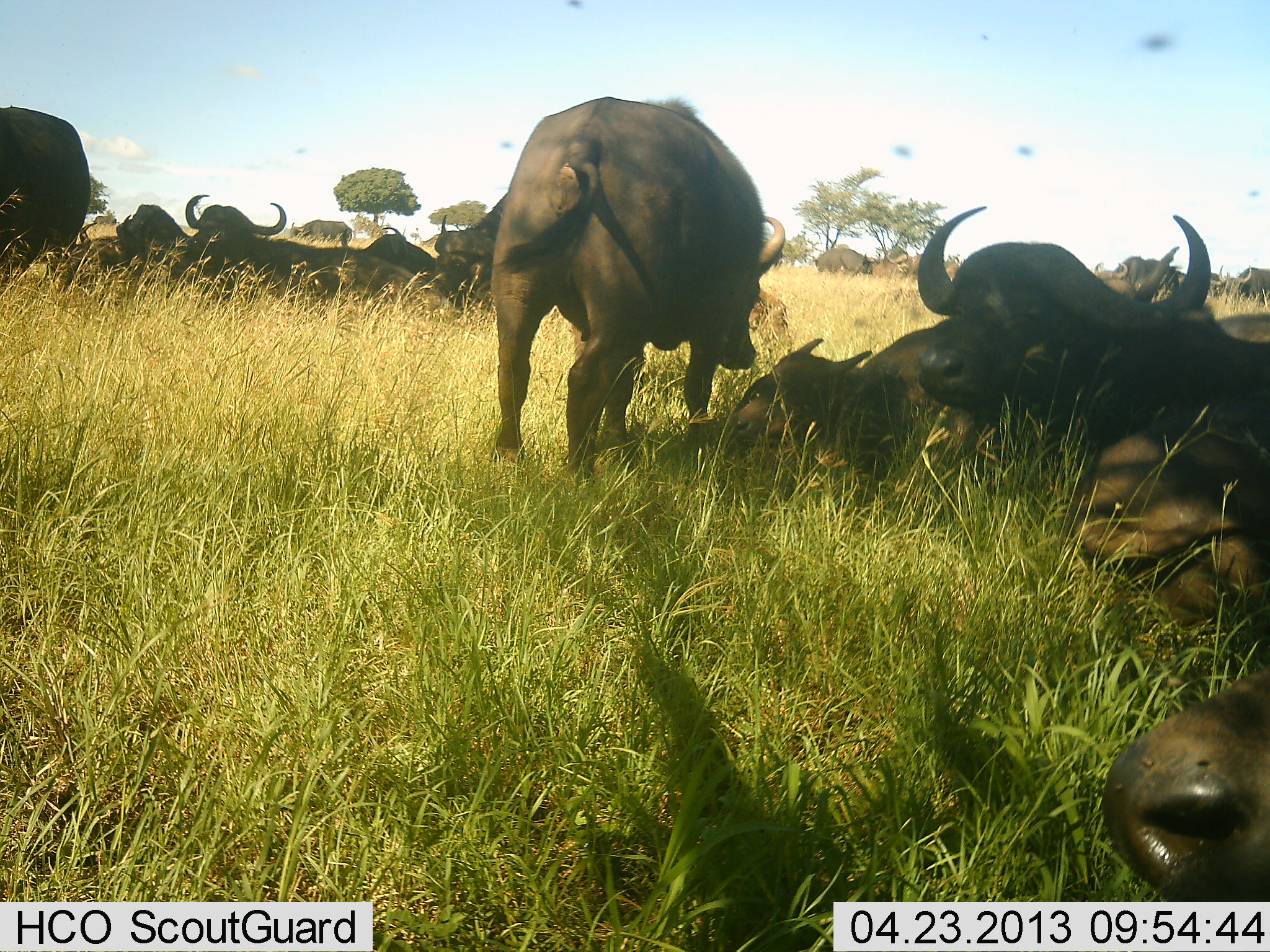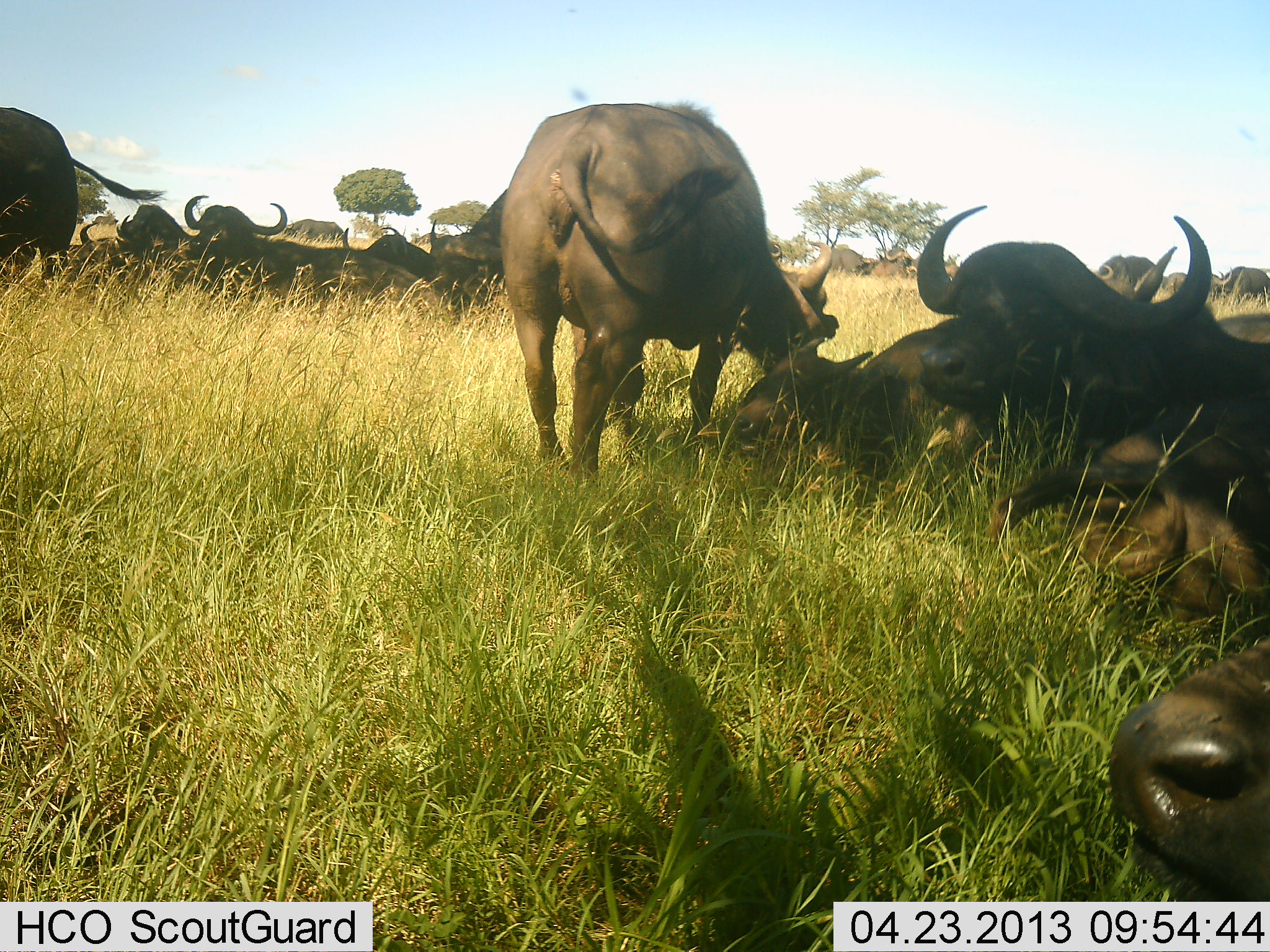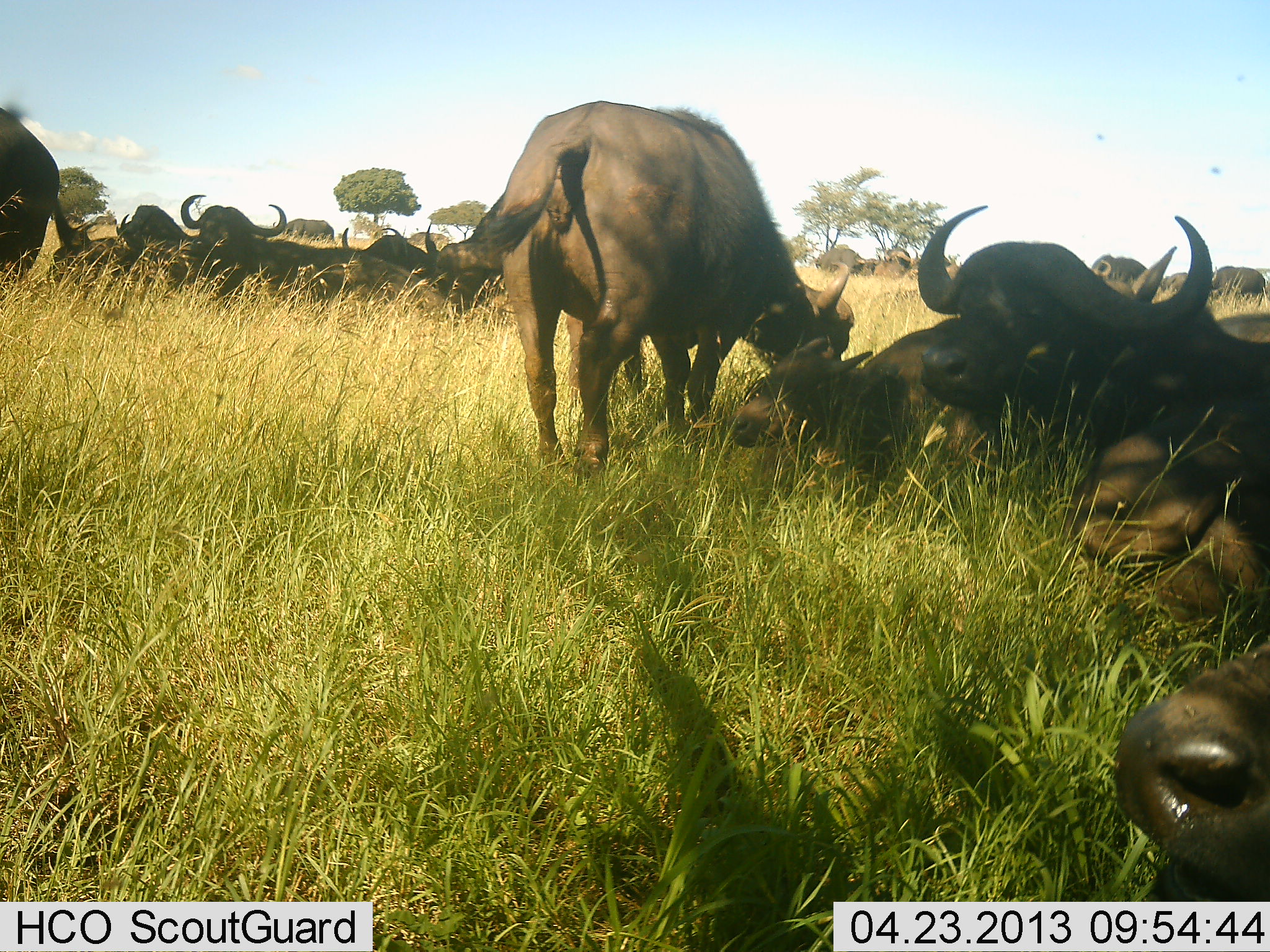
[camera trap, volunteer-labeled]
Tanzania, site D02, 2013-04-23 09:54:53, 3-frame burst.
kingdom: Animalia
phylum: Chordata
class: Mammalia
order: Artiodactyla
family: Bovidae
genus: Syncerus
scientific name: Syncerus caffer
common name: cape buffalo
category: buffalo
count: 11-50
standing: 50%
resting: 100%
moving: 20%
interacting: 30%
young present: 10%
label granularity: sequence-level